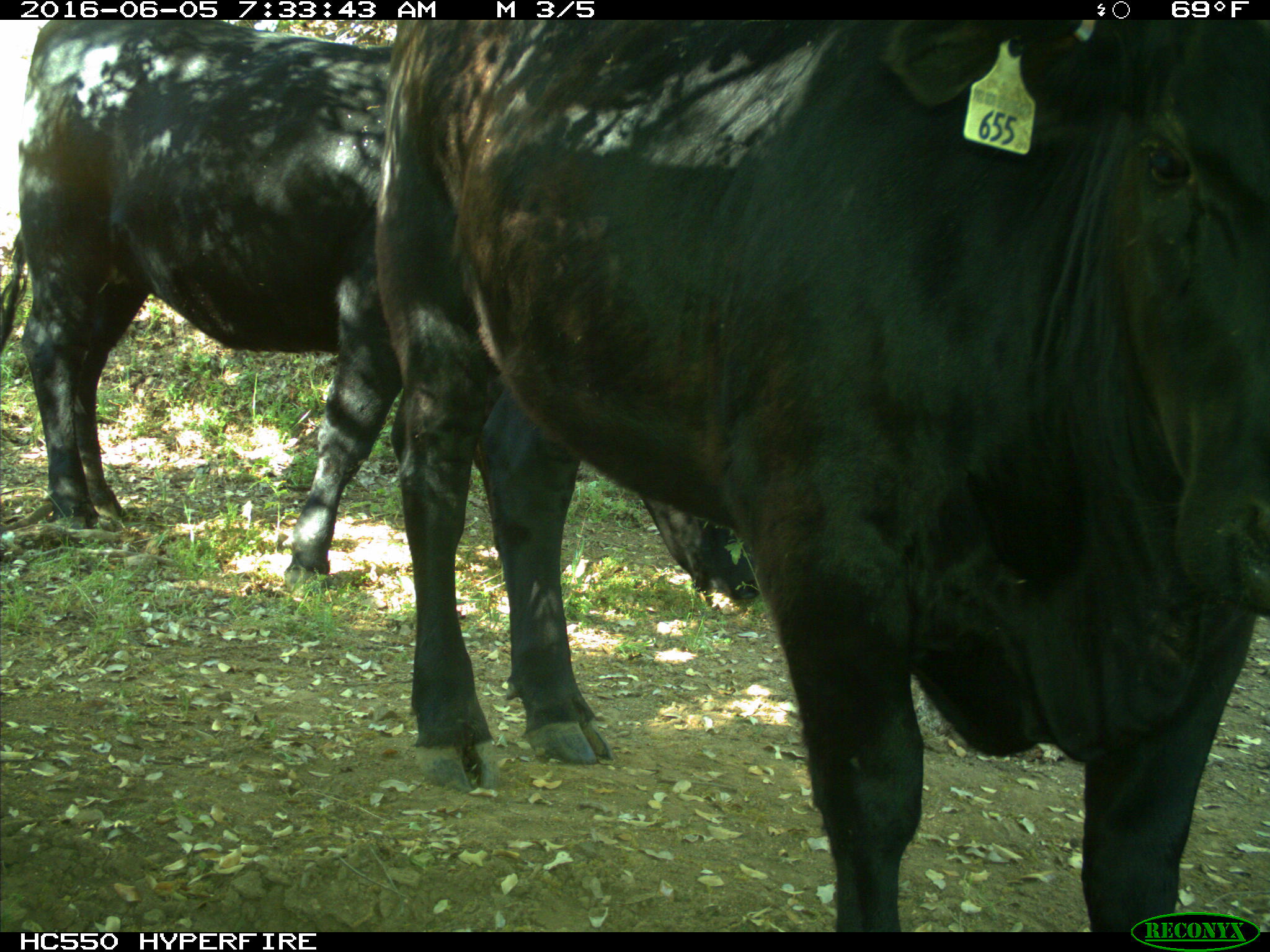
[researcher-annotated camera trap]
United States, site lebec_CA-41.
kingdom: Animalia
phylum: Chordata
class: Mammalia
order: Artiodactyla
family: Bovidae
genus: Bos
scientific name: Bos taurus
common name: domestic cow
Bos taurus (domestic cow).